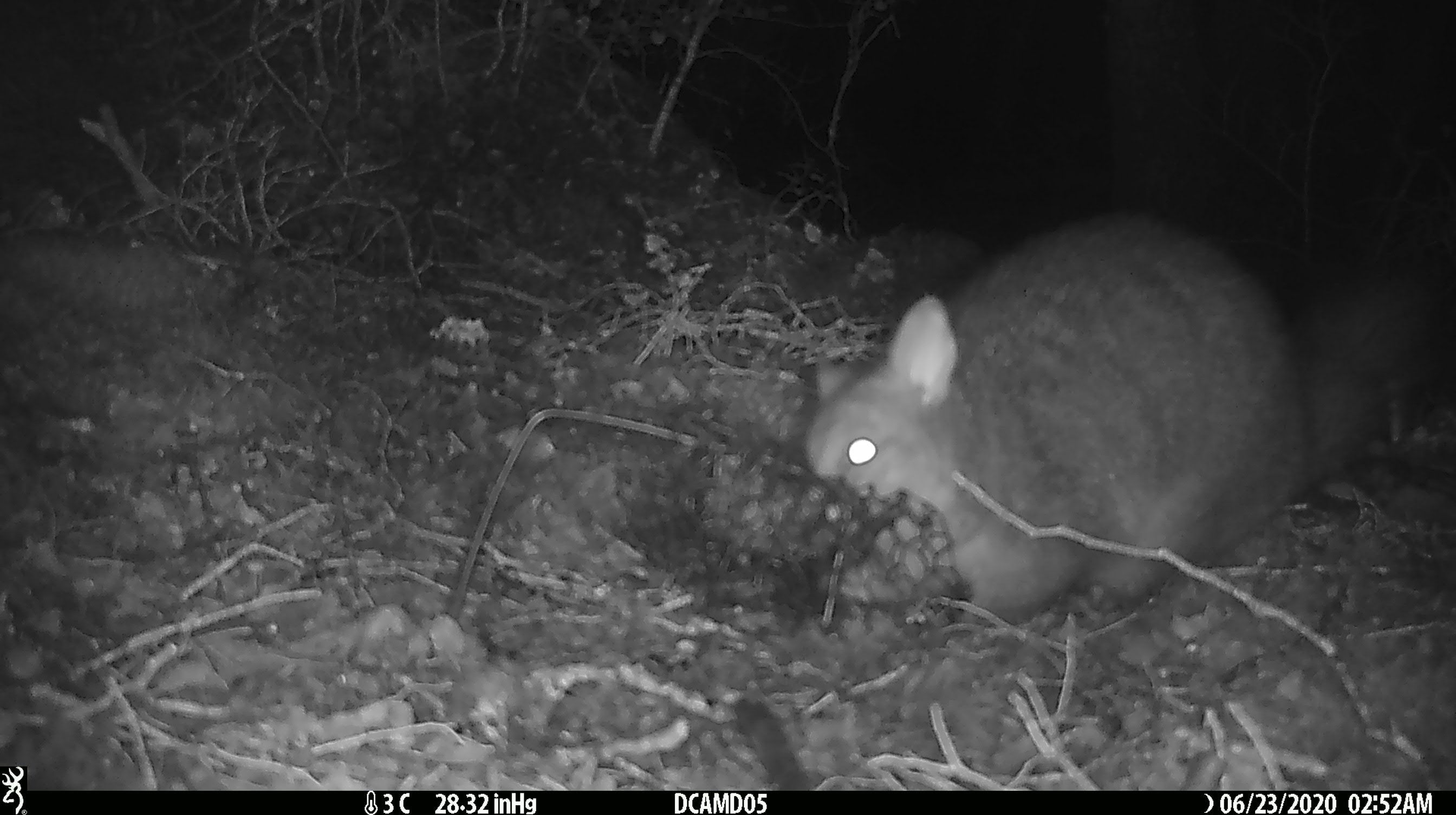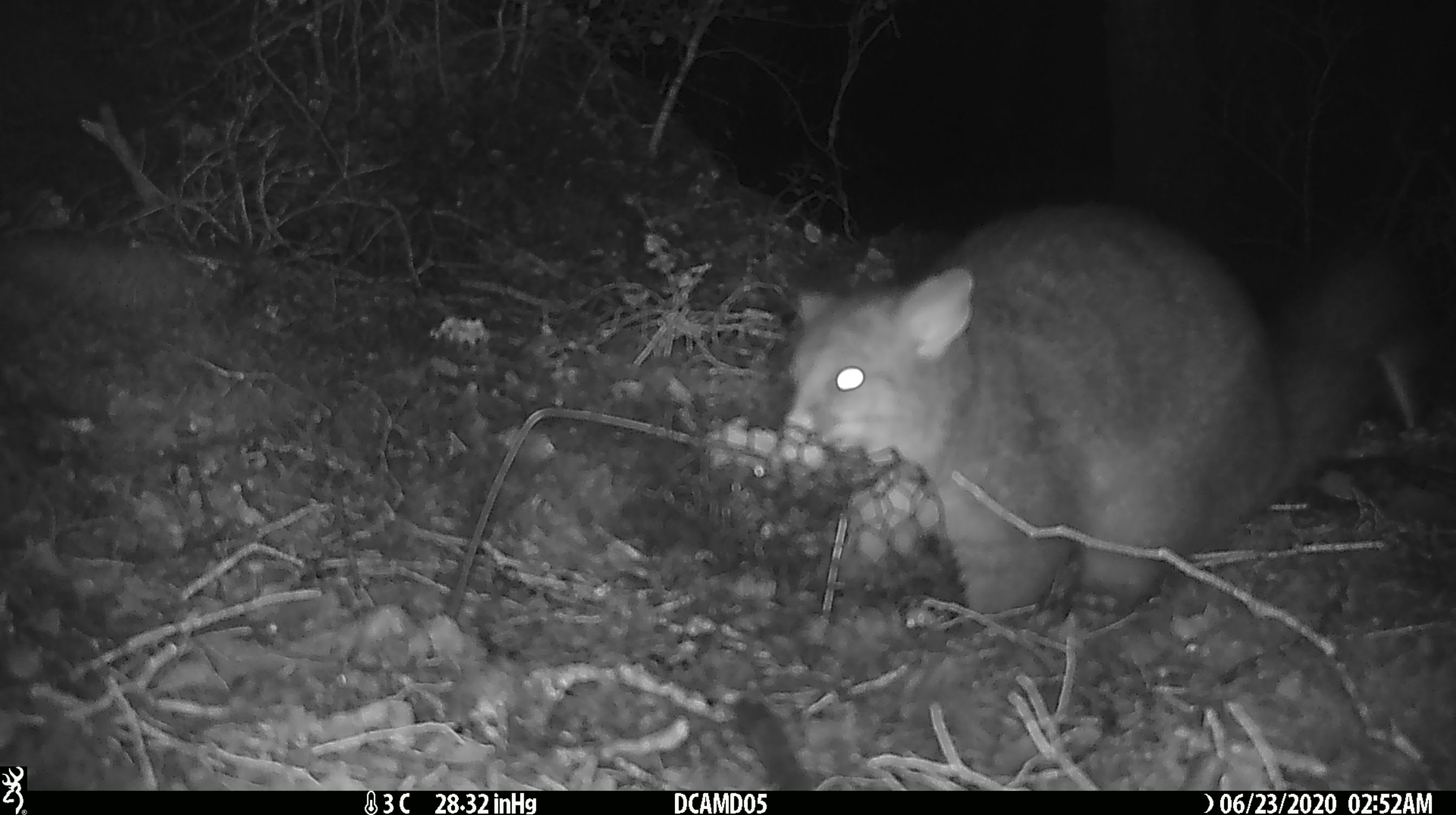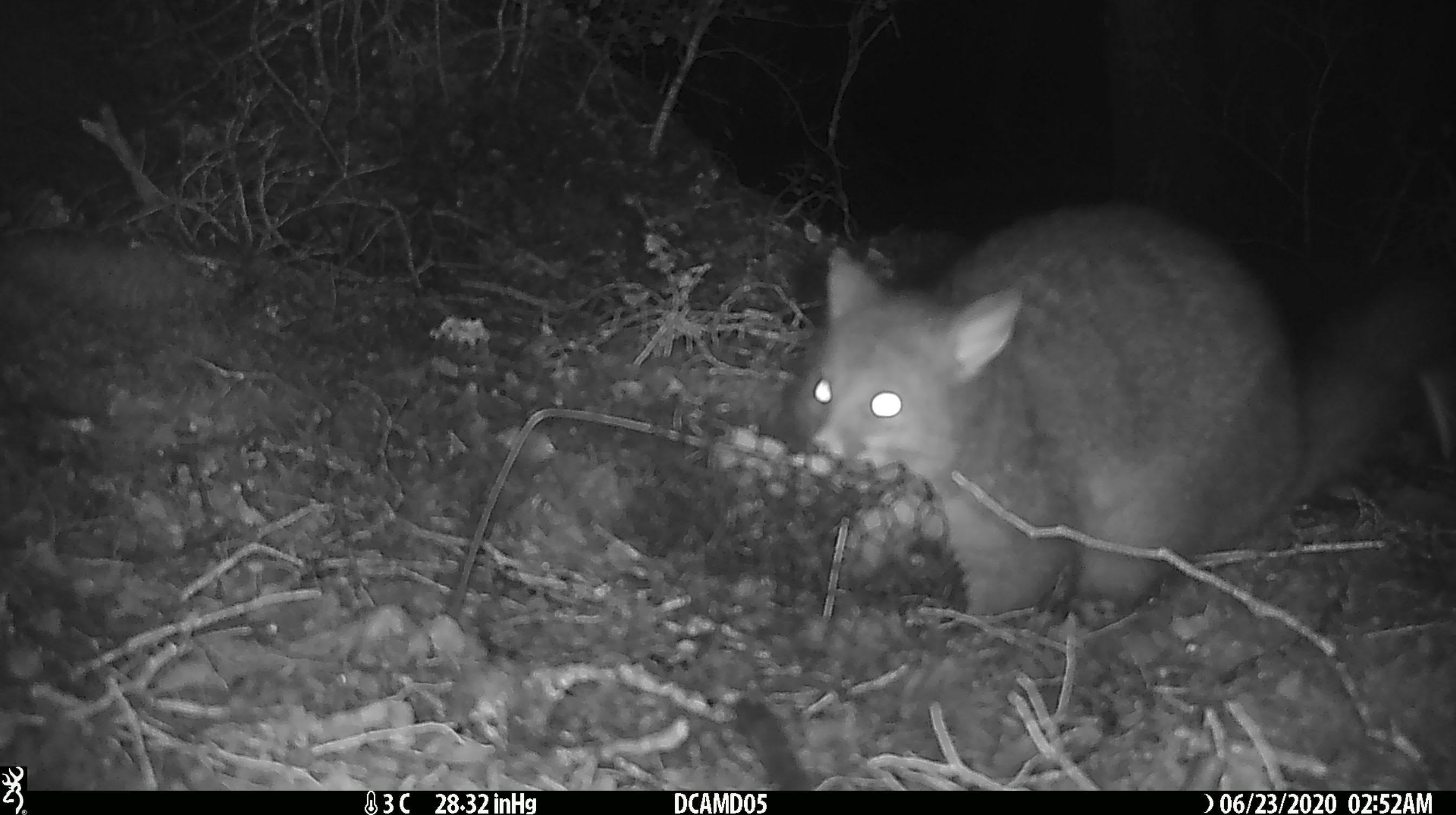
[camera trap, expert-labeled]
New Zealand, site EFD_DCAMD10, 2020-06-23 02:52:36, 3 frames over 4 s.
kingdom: Animalia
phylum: Chordata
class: Mammalia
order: Diprotodontia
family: Phalangeridae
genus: Trichosurus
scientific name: Trichosurus vulpecula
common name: common brushtail possum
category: possum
Possum (common brushtail possum) (Trichosurus vulpecula).